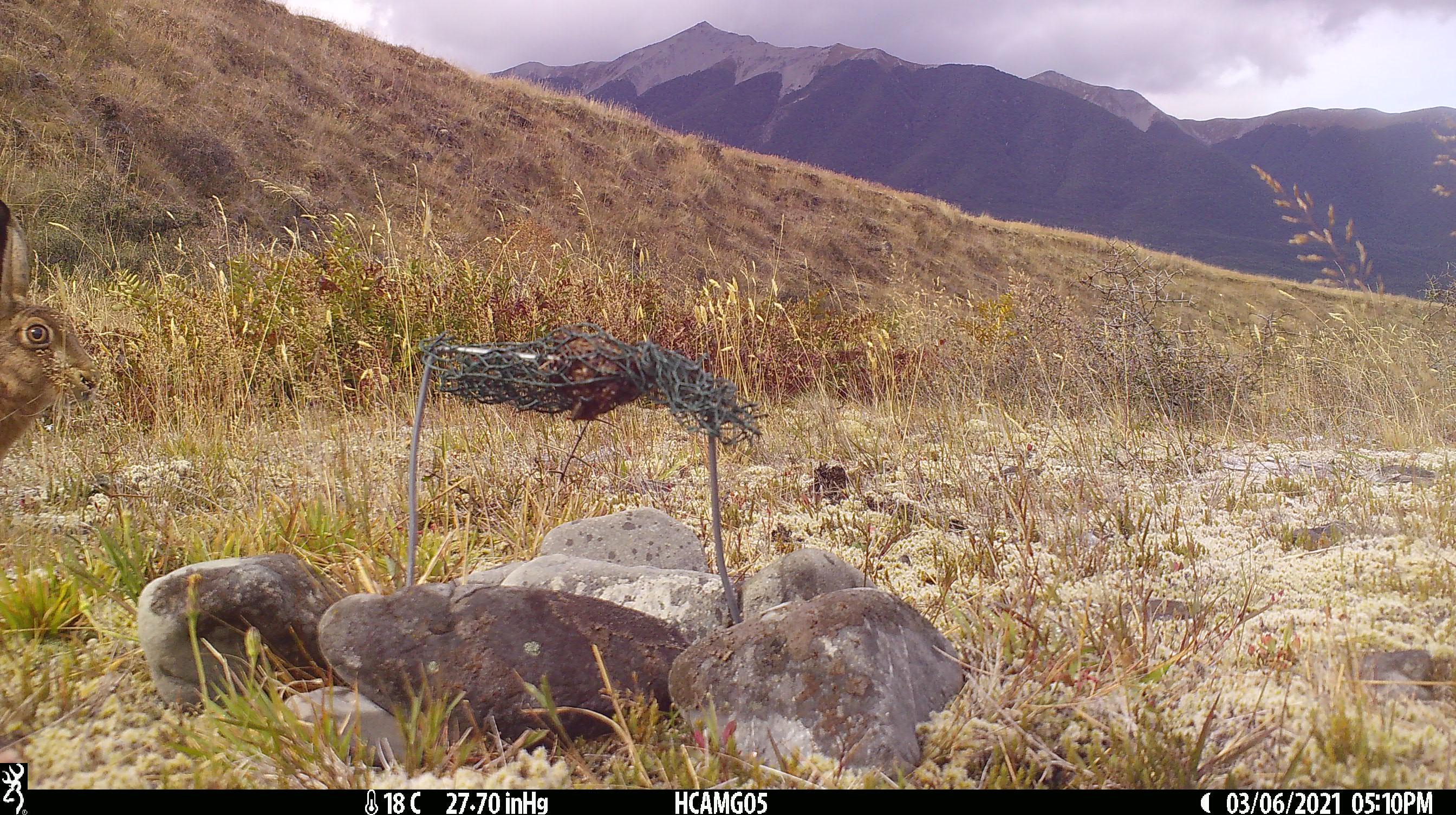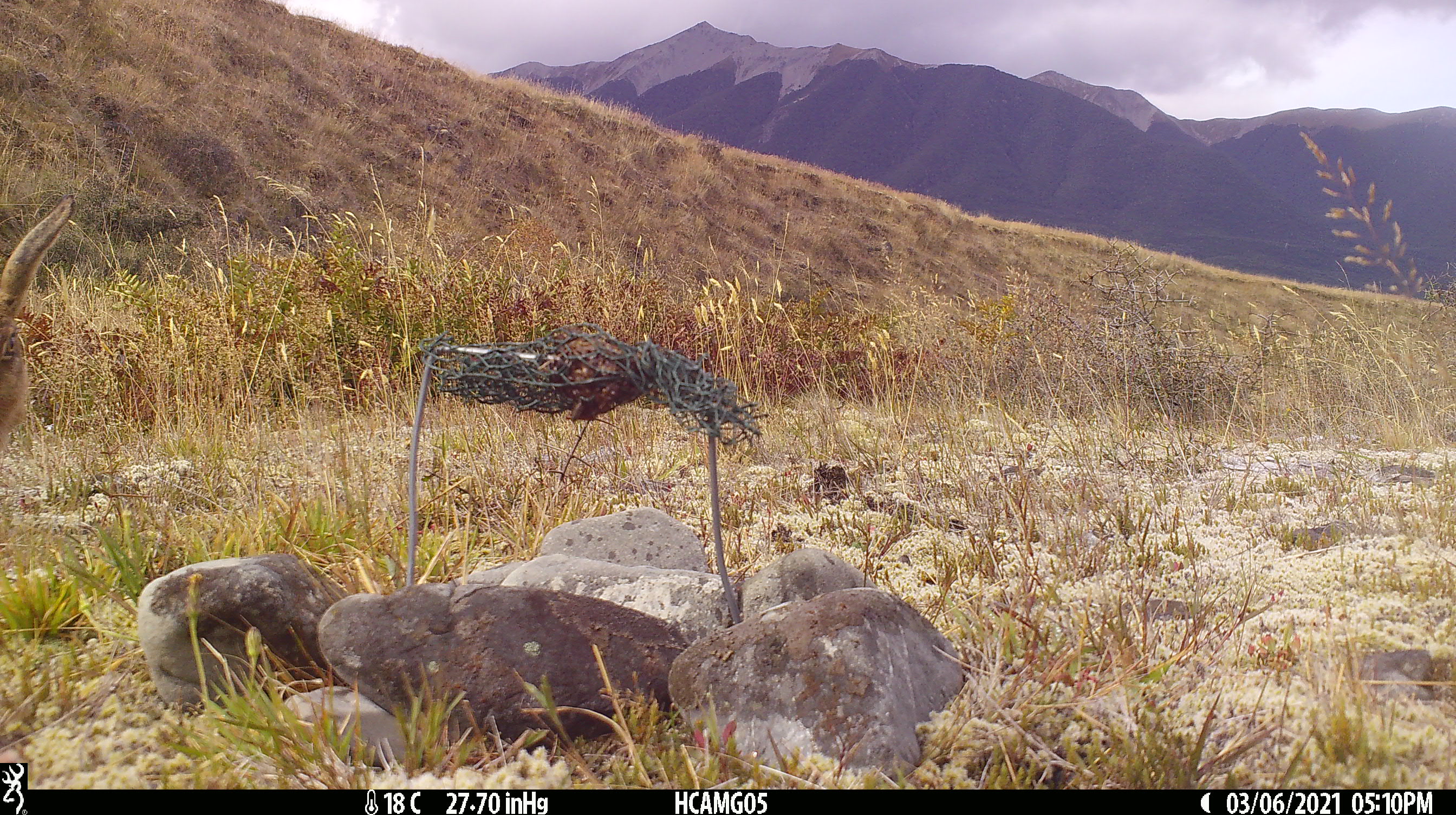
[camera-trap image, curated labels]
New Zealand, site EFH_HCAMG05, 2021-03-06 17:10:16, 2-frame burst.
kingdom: Animalia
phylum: Chordata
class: Mammalia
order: Lagomorpha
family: Leporidae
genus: Lepus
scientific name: Lepus europaeus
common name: brown hare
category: hare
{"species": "hare (brown hare) (Lepus europaeus)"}